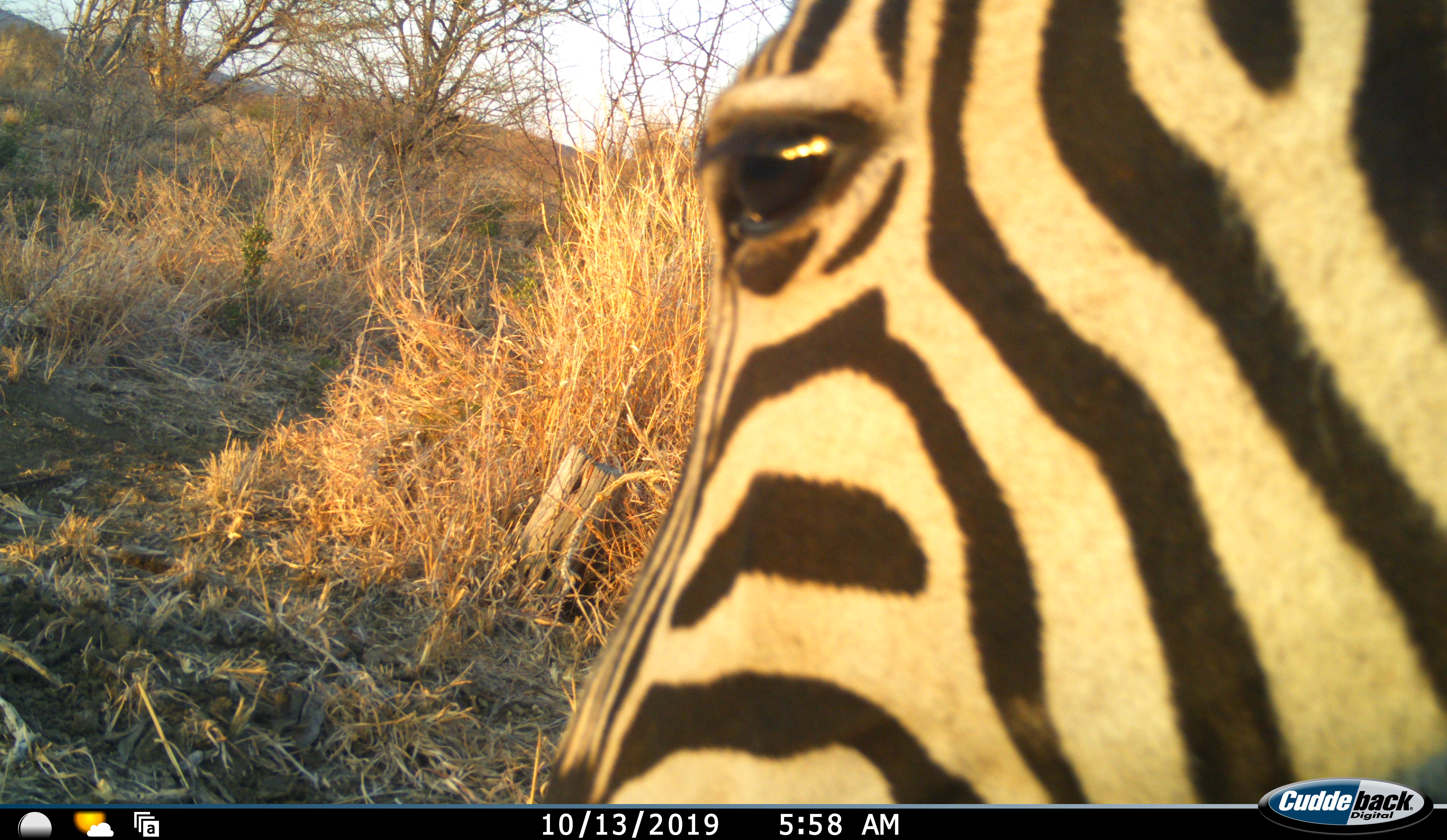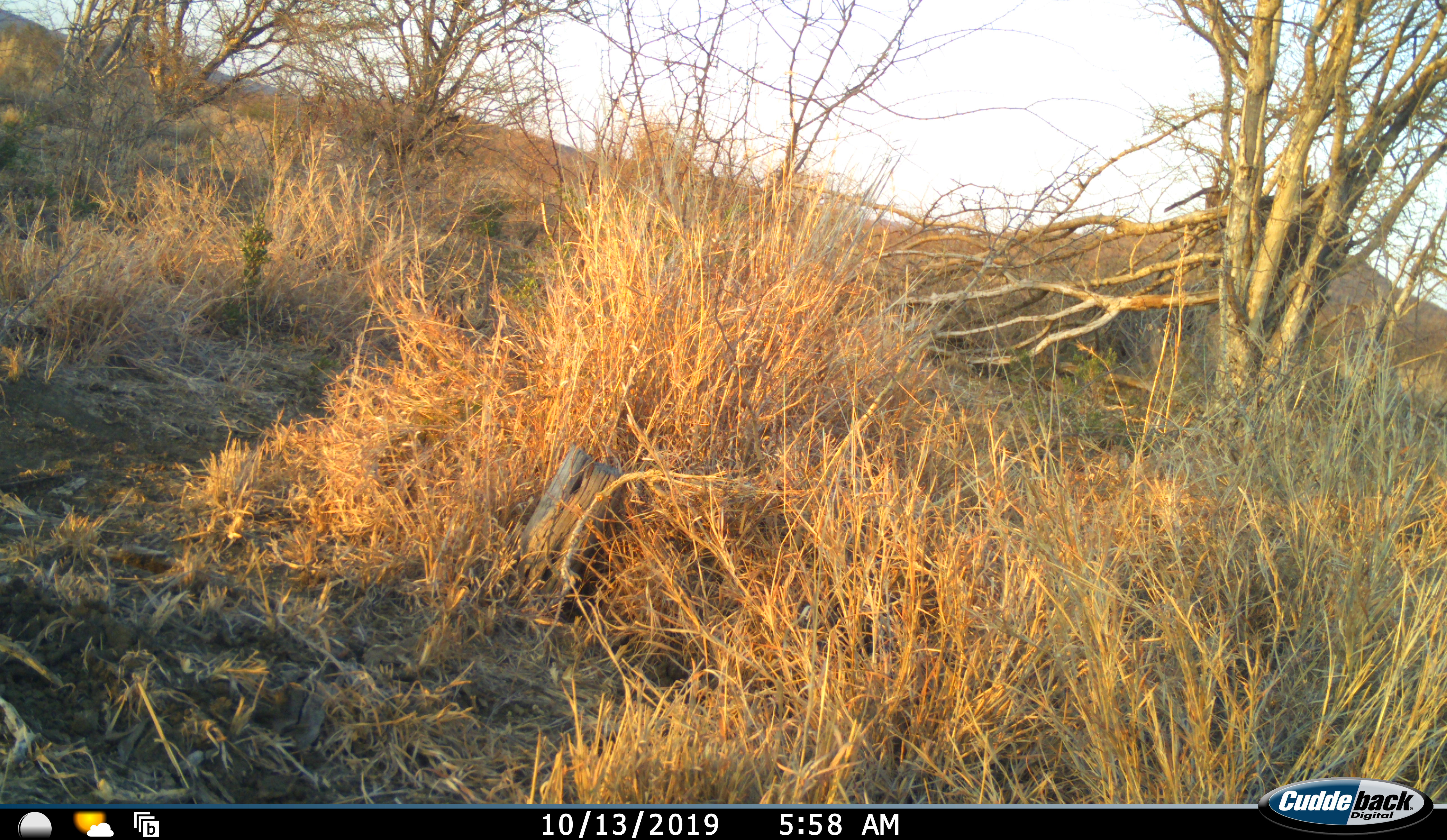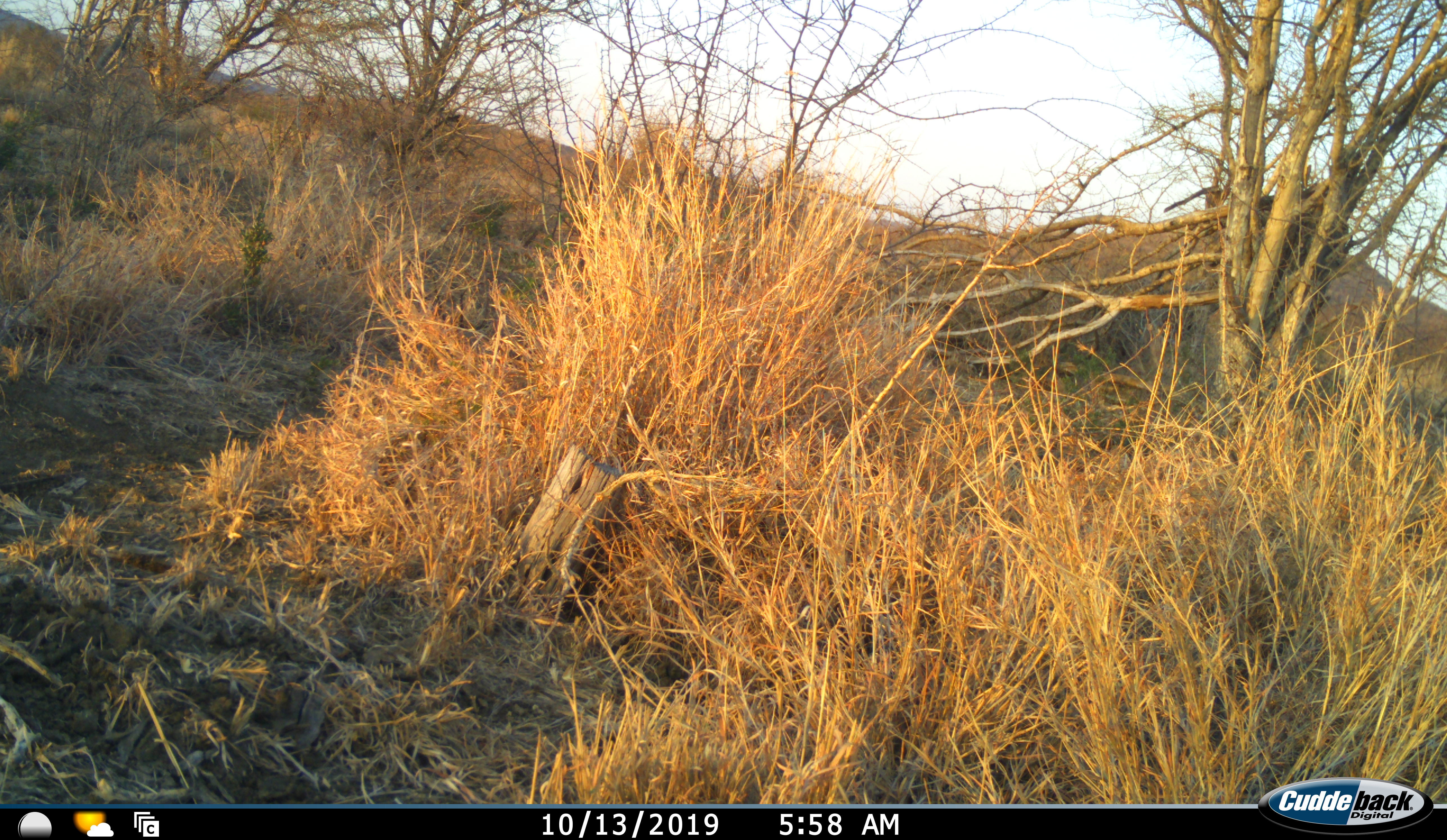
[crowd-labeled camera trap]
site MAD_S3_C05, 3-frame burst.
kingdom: Animalia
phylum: Chordata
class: Mammalia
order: Perissodactyla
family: Equidae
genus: Equus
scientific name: Equus quagga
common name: plains zebra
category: zebraplains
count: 1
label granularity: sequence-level